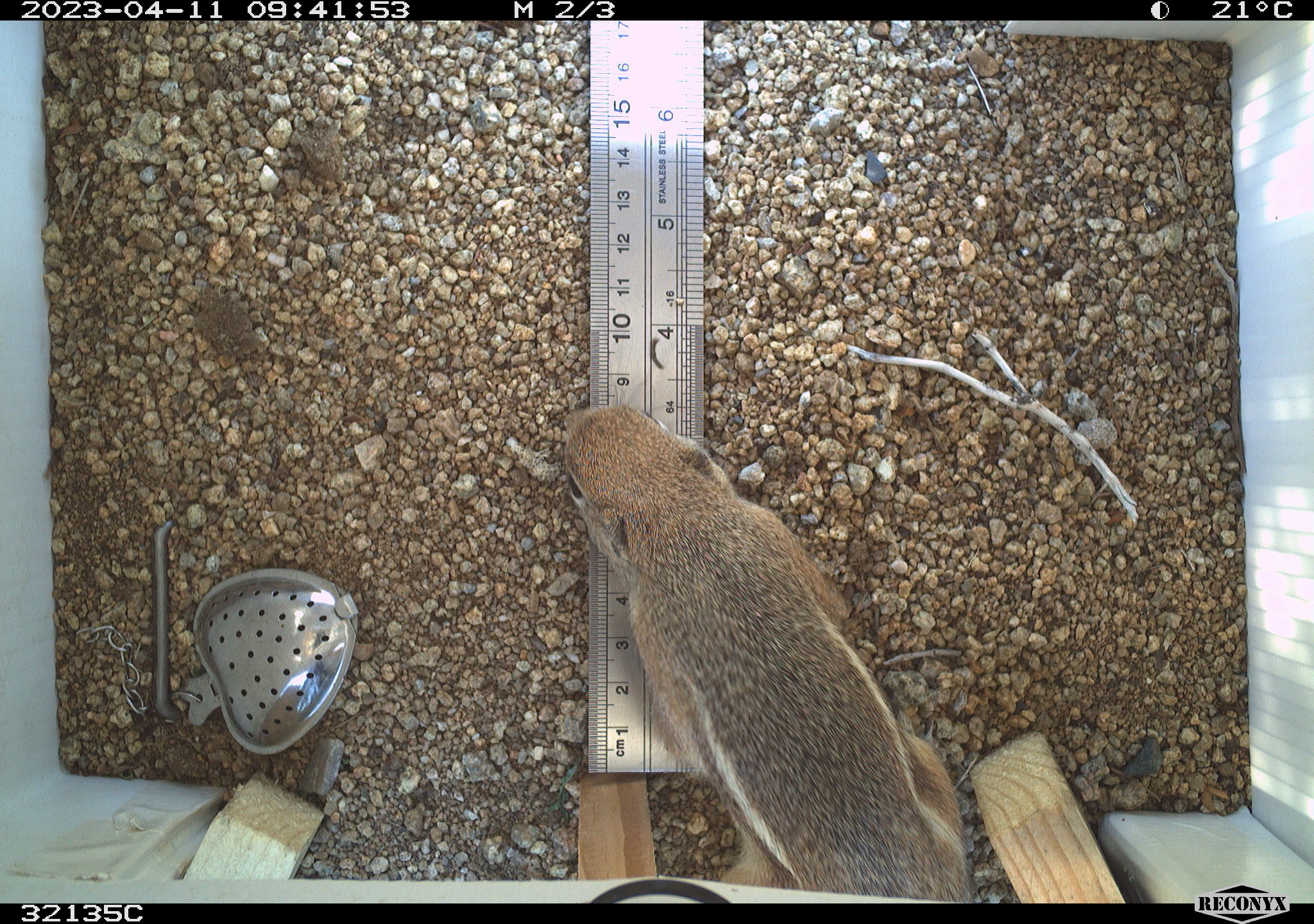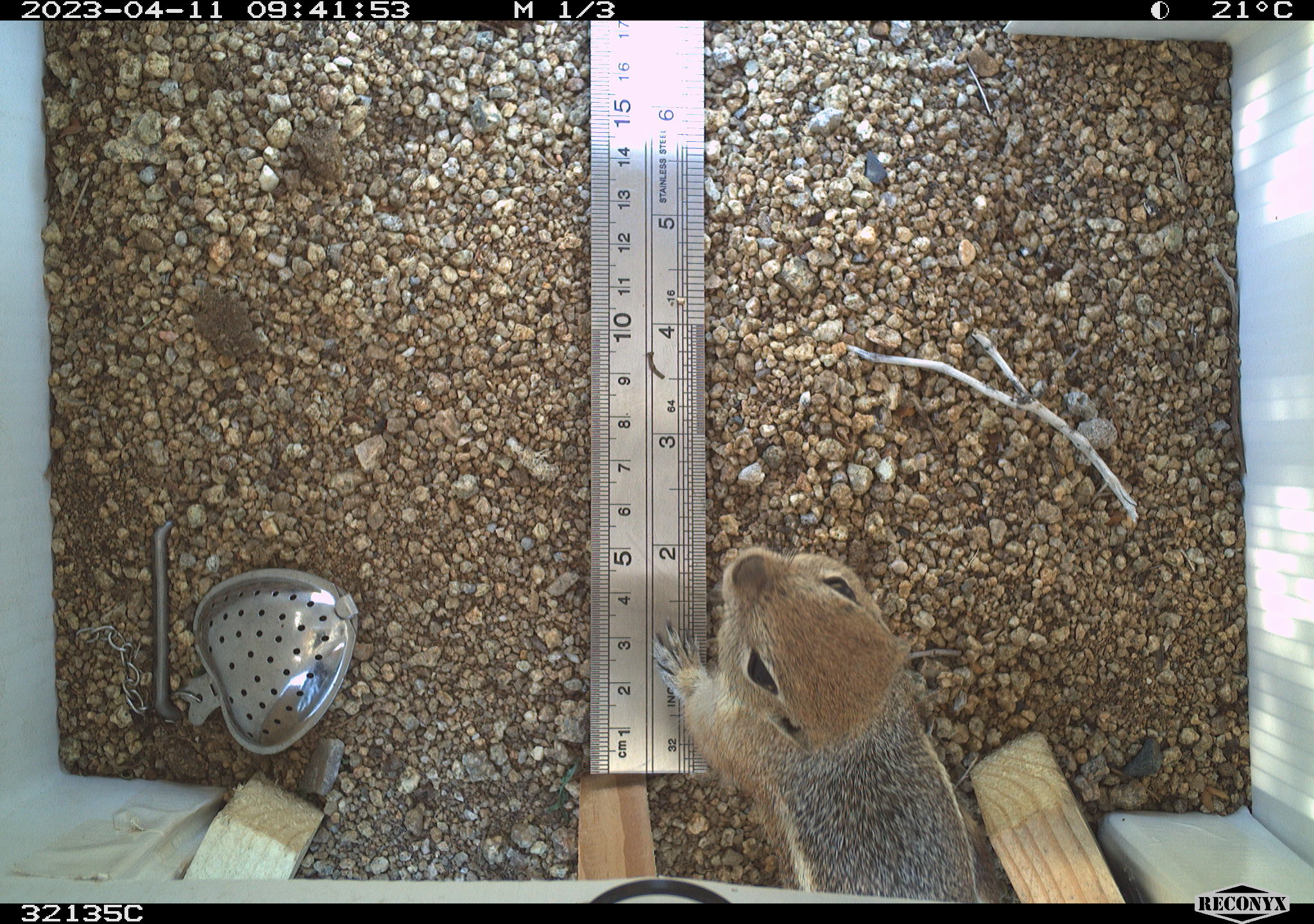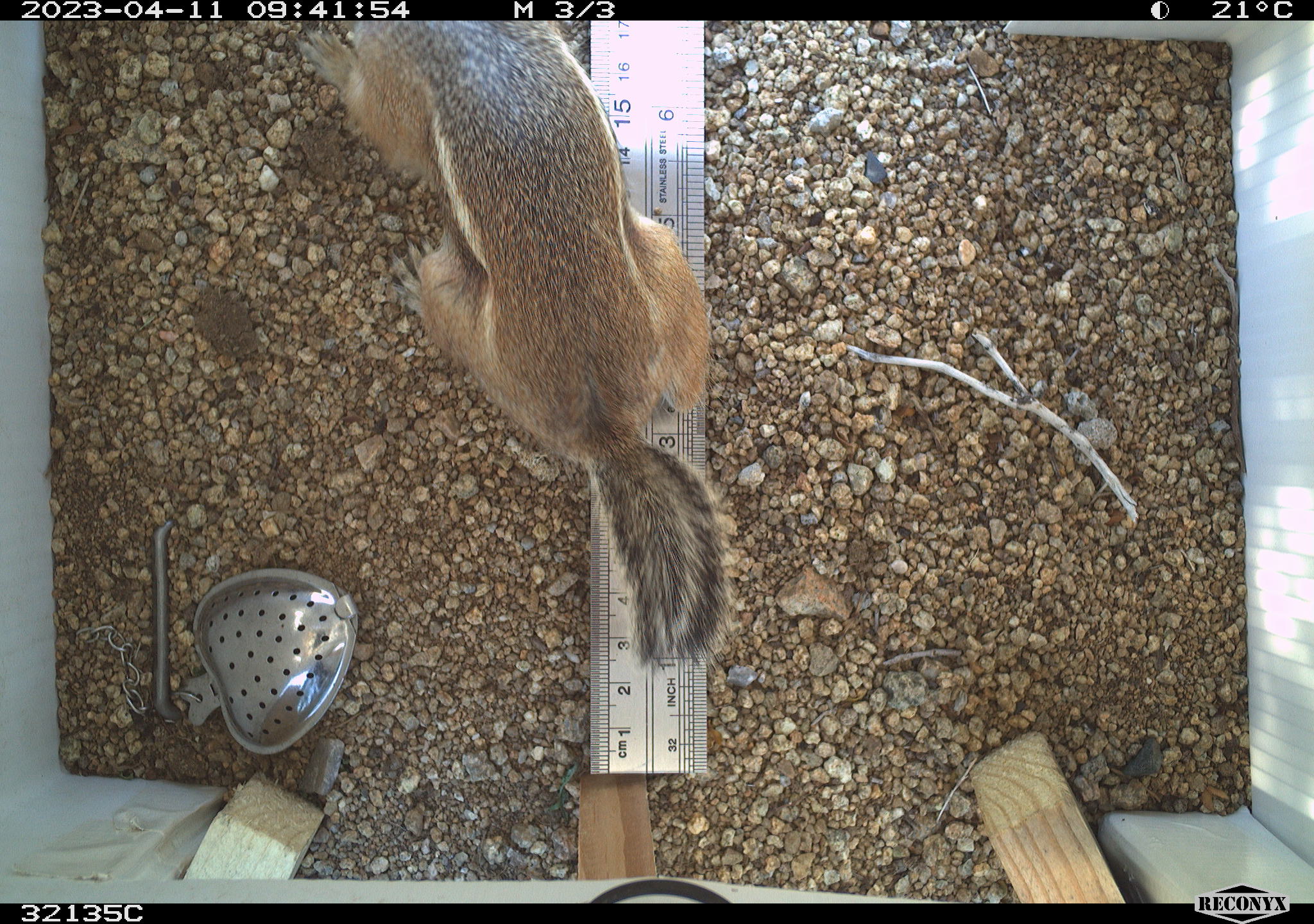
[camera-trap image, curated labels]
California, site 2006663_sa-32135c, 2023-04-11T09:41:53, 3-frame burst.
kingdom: Animalia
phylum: Chordata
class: Mammalia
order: Rodentia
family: Sciuridae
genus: Ammospermophilus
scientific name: Ammospermophilus leucurus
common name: white-tailed antelope squirrel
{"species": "white-tailed antelope squirrel (Ammospermophilus leucurus)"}